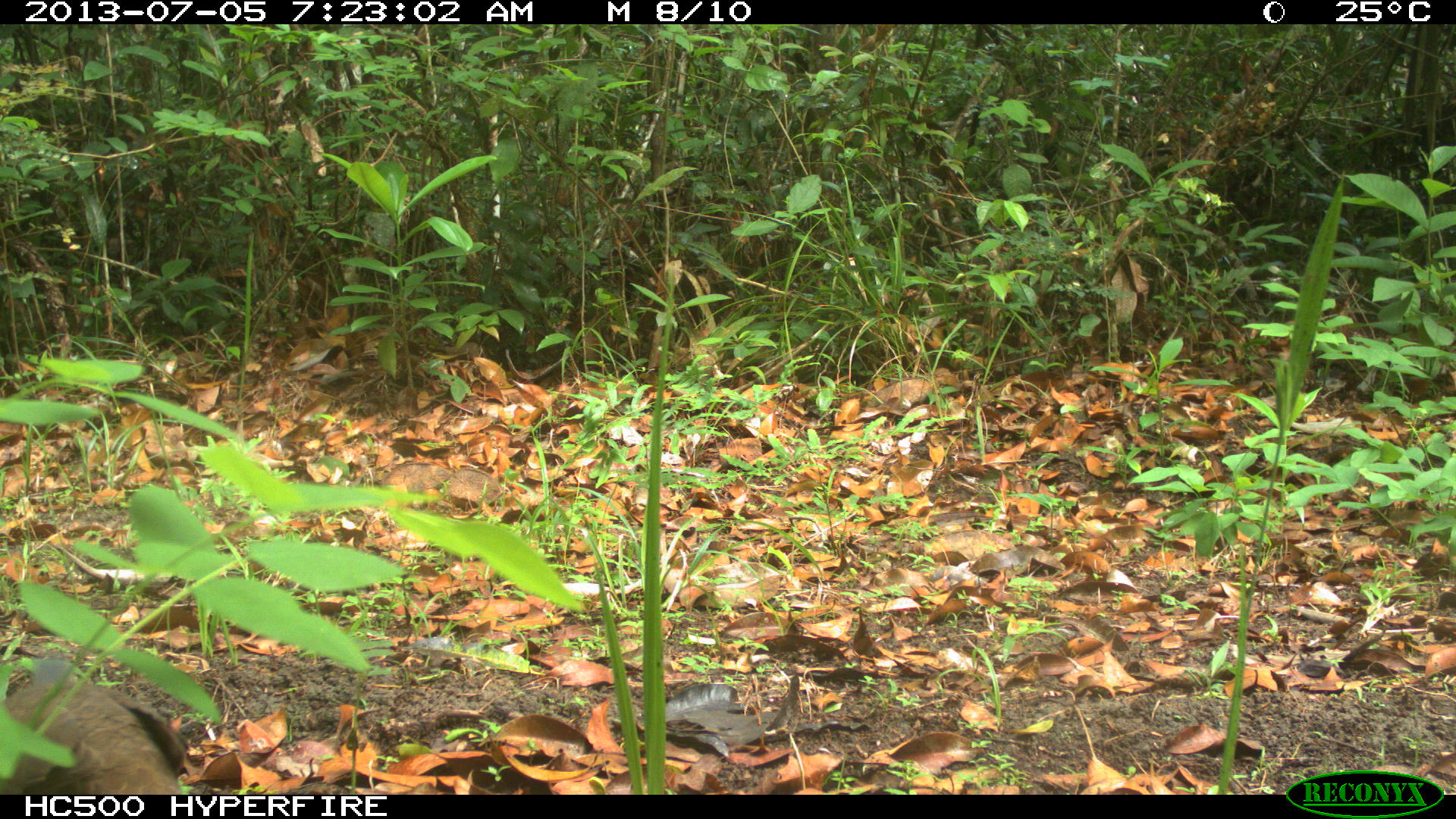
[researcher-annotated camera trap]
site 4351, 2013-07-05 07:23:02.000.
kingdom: Animalia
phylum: Chordata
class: Aves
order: Columbiformes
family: Columbidae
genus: Leptotila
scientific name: Leptotila plumbeiceps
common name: gray-headed dove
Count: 1.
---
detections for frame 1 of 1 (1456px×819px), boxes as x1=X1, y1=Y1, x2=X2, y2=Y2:
leptotila plumbeiceps: x1=1, y1=657, x2=187, y2=795